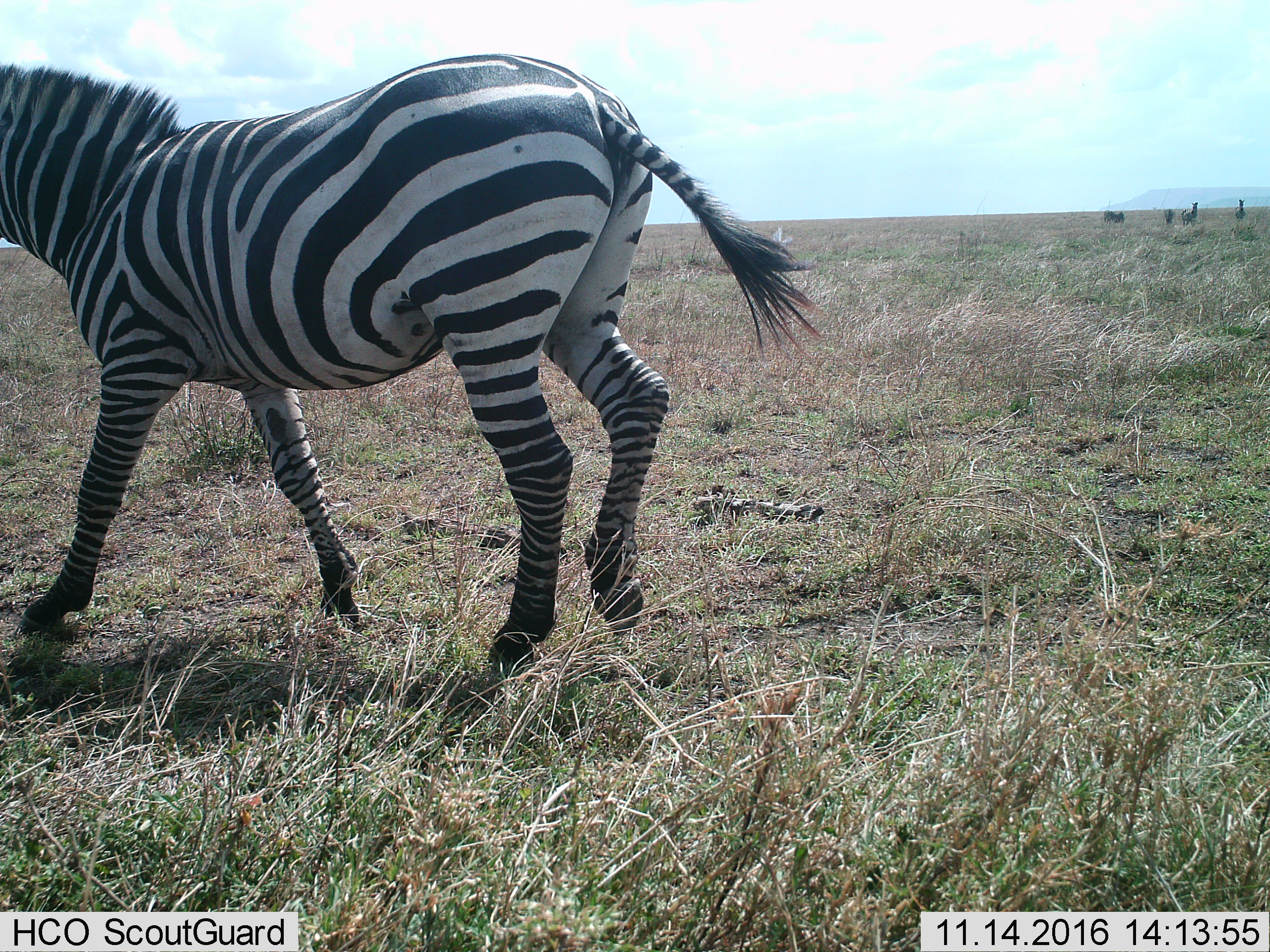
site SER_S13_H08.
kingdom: Animalia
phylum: Chordata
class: Mammalia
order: Perissodactyla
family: Equidae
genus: Equus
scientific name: Equus quagga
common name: plains zebra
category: zebraplains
Zebraplains (plains zebra) (Equus quagga), count 6. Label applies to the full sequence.